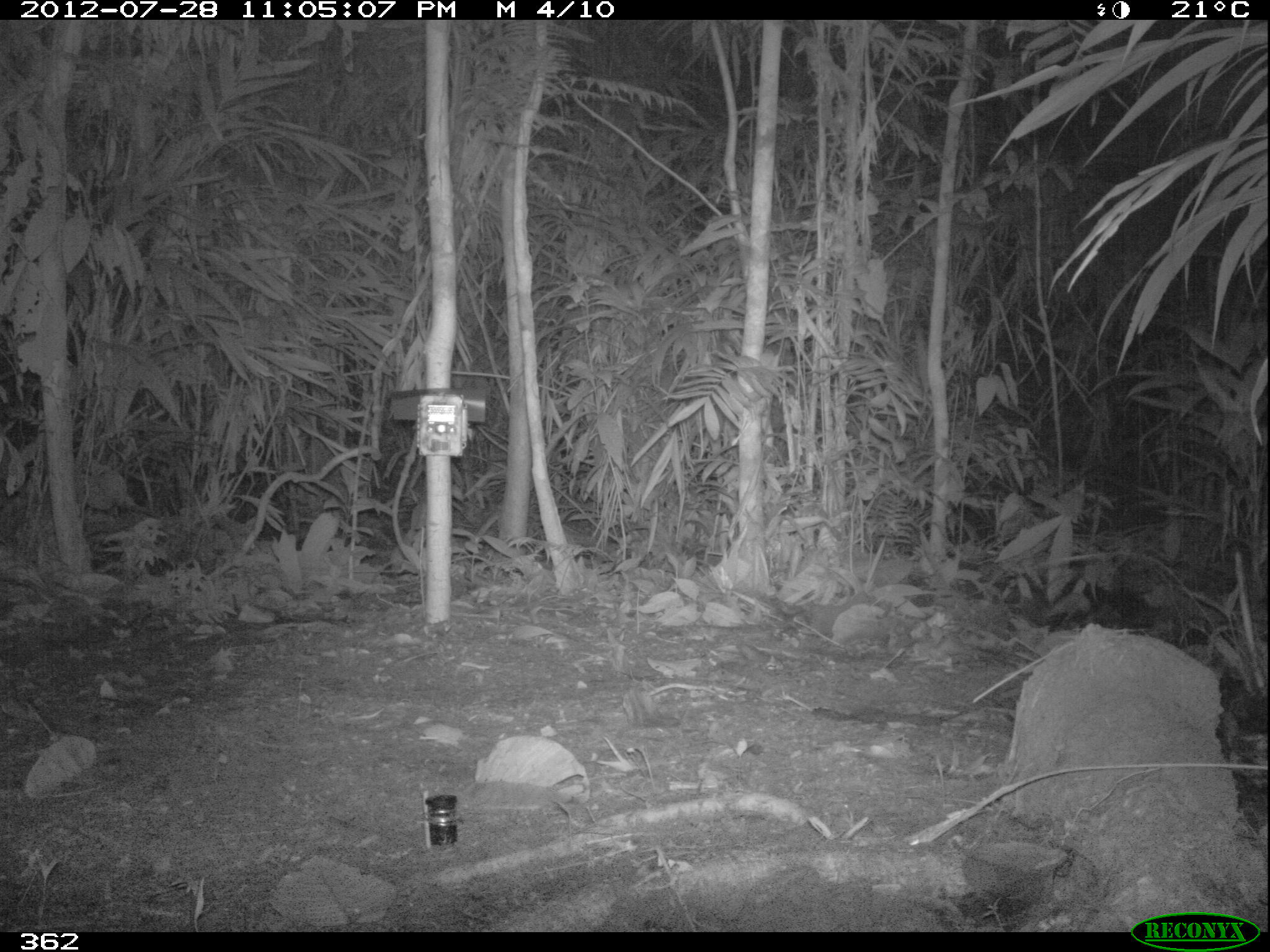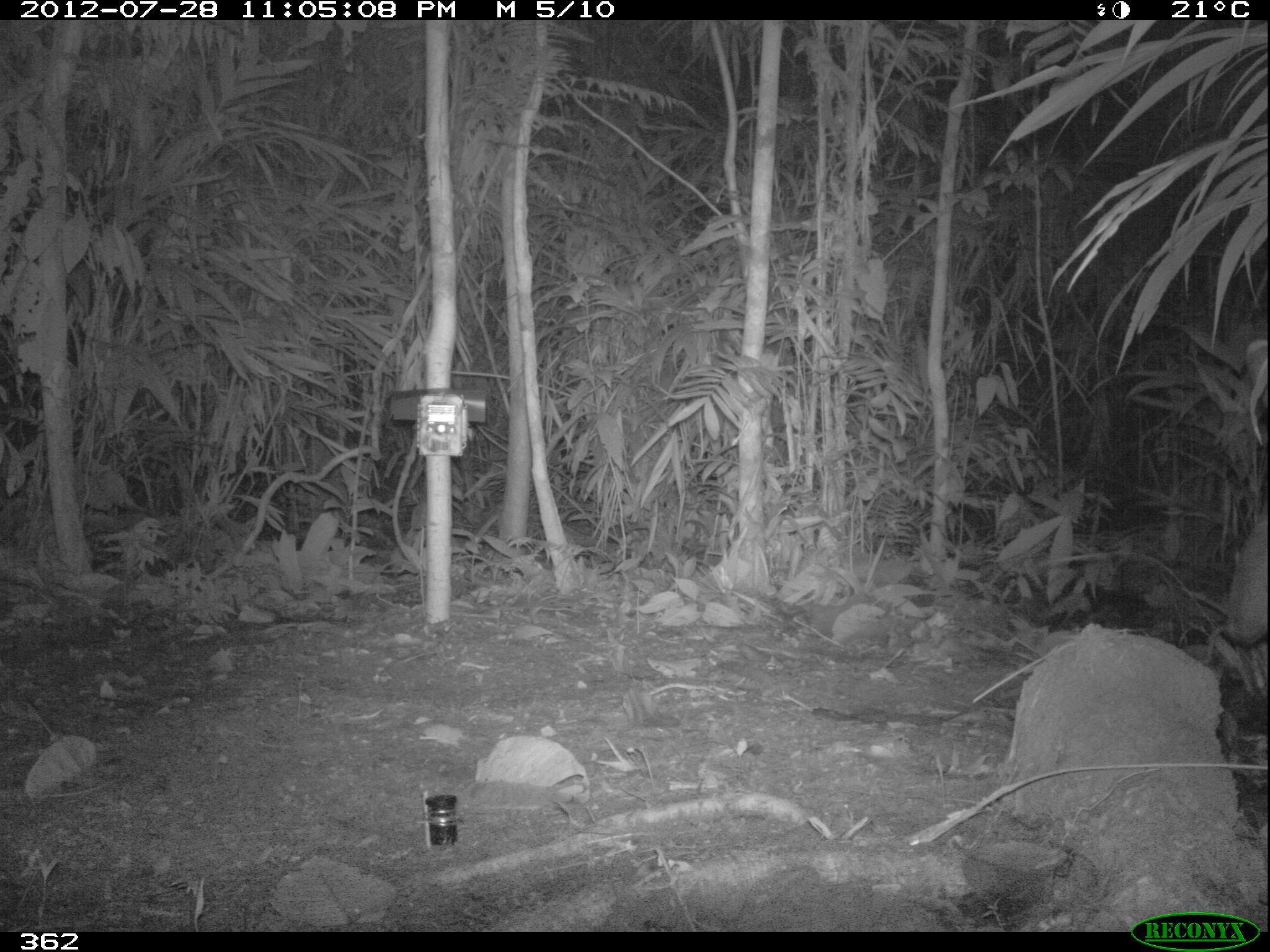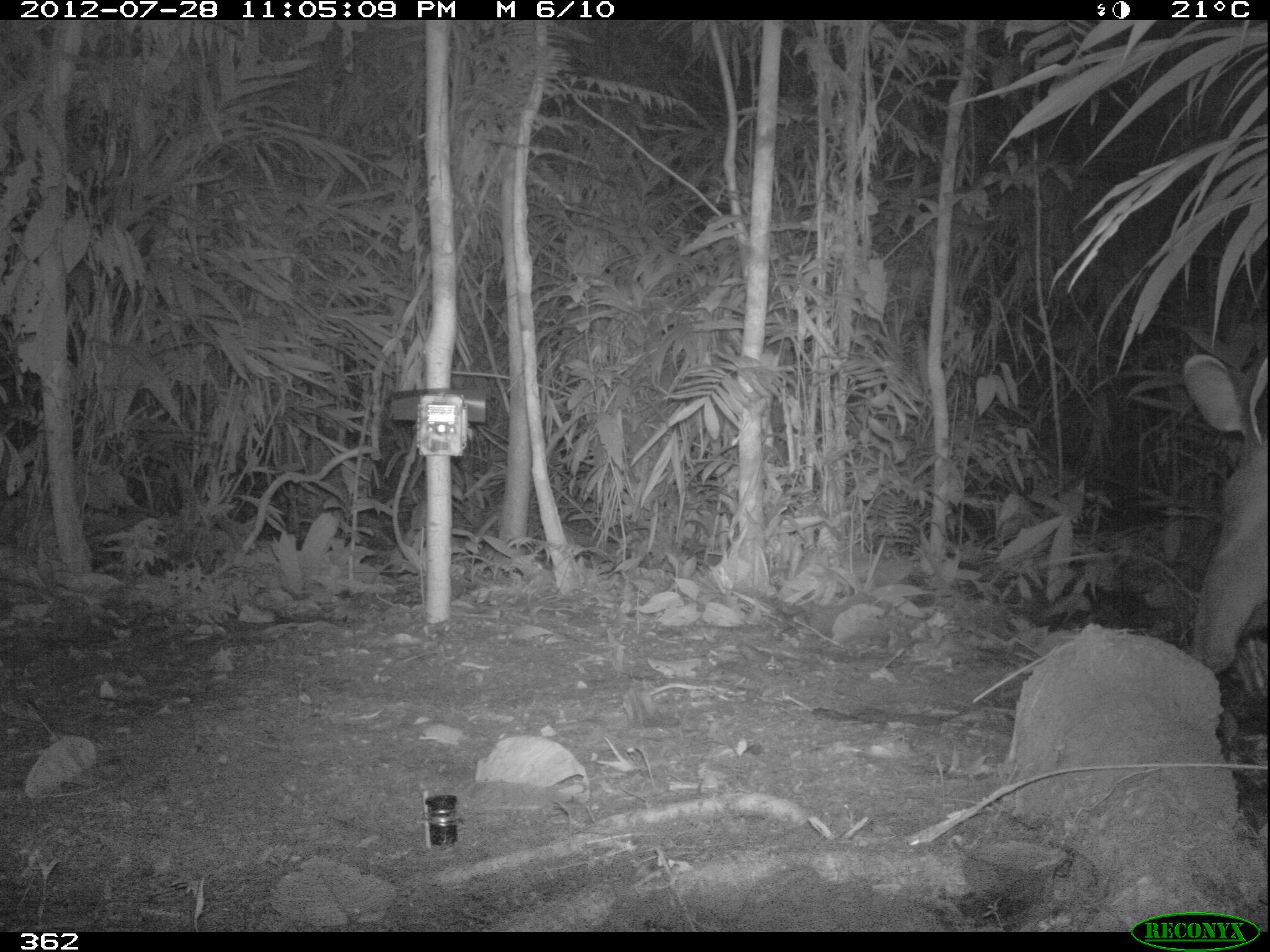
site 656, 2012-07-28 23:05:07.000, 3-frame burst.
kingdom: Animalia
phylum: Chordata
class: Mammalia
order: Perissodactyla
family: Tapiridae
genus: Tapirus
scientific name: Tapirus terrestris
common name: south american tapir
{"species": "Tapirus terrestris (south american tapir)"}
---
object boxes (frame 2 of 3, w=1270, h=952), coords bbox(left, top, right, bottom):
tapirus terrestris: bbox(1218, 335, 1270, 654)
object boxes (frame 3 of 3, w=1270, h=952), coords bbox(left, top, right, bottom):
tapirus terrestris: bbox(1174, 353, 1270, 672)